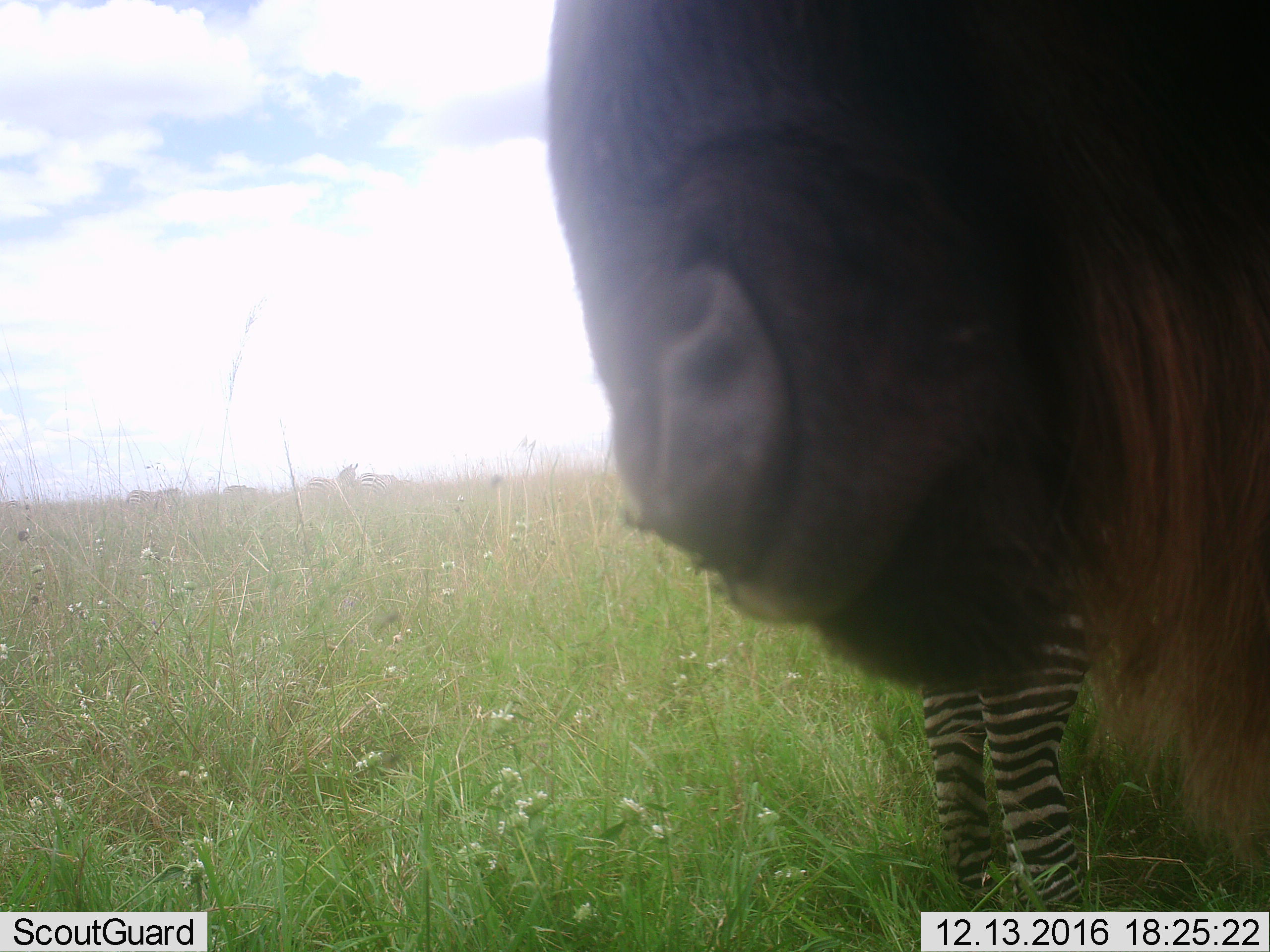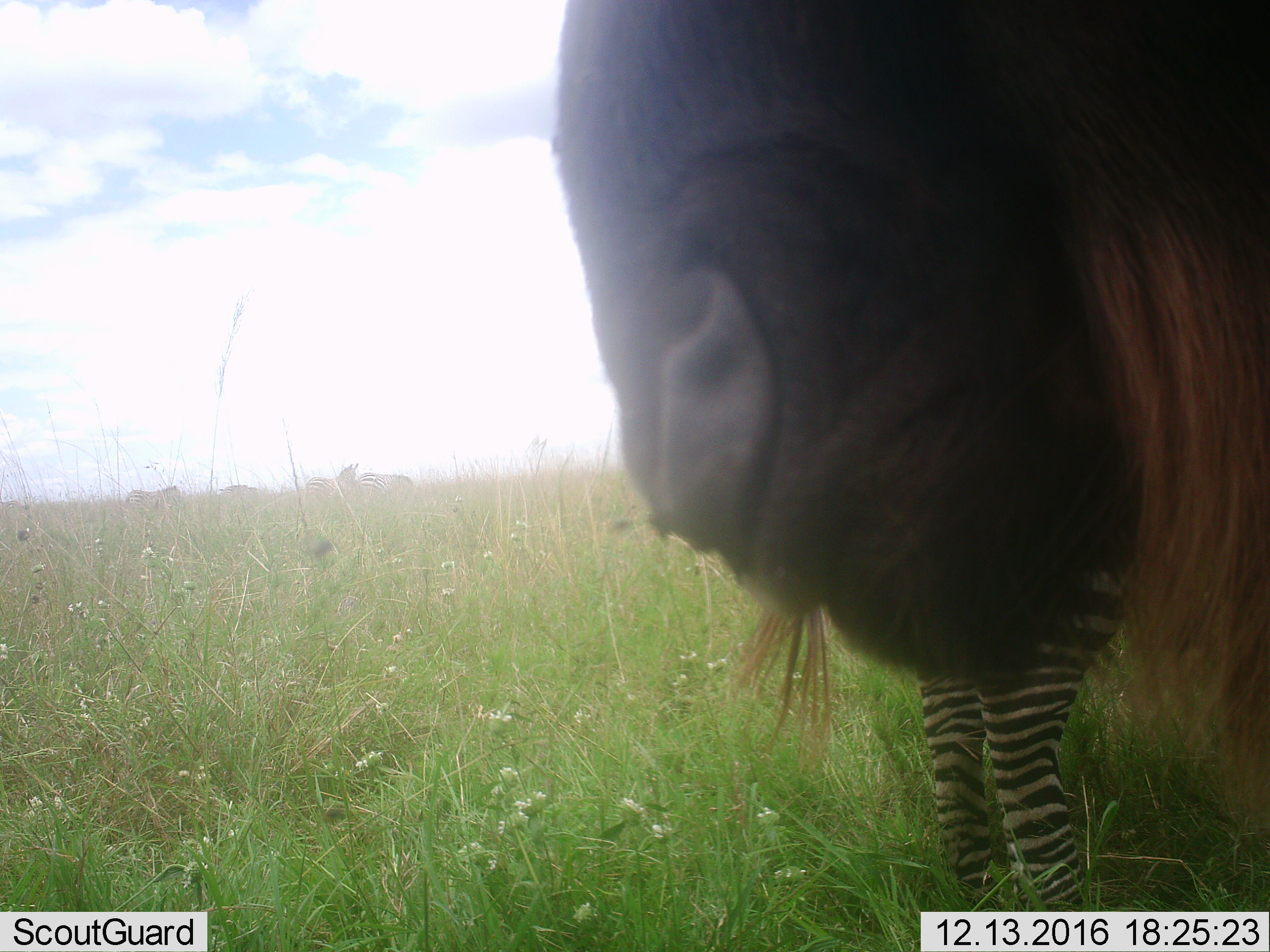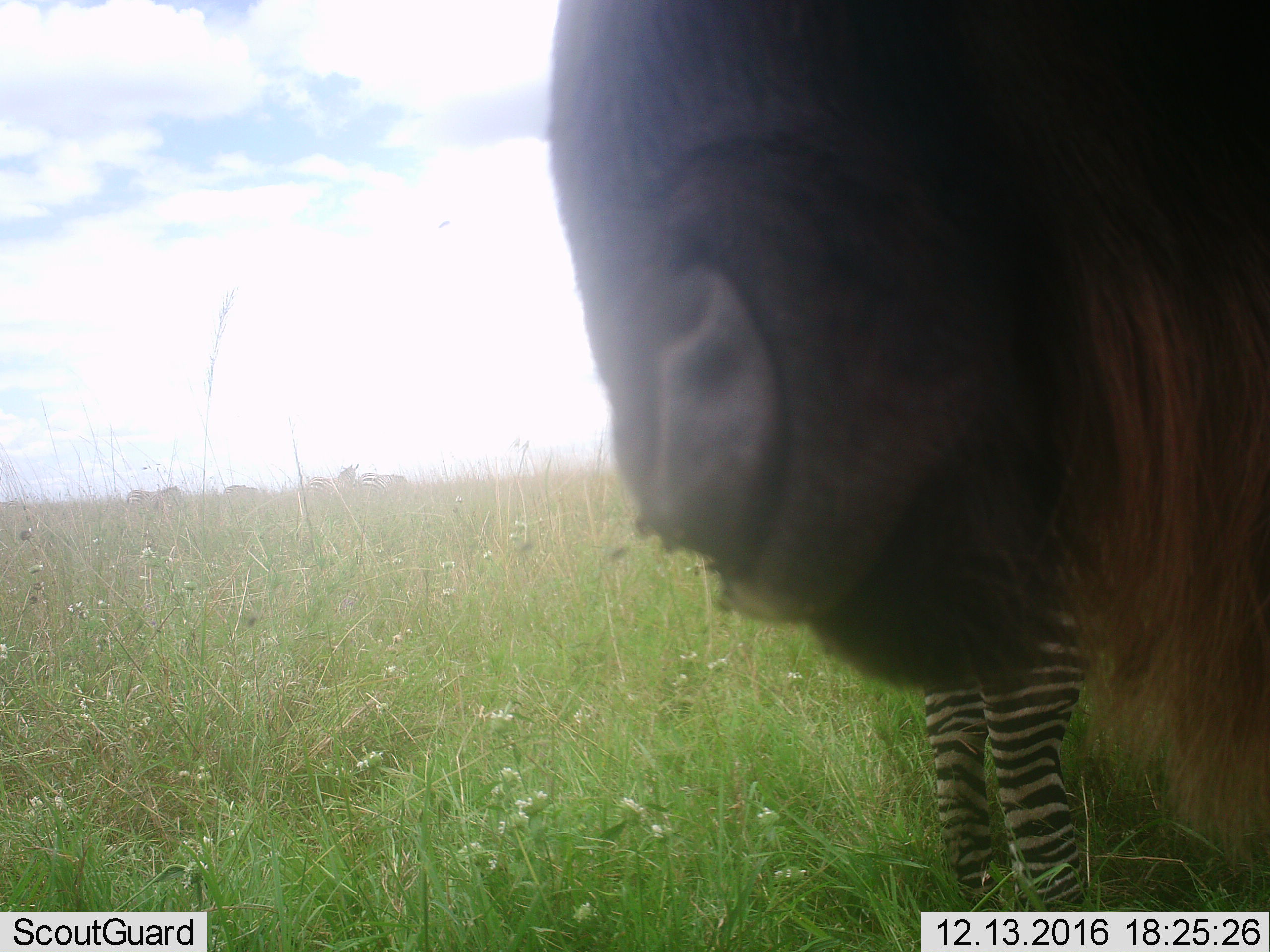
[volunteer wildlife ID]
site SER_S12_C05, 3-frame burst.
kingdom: Animalia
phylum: Chordata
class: Mammalia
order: Artiodactyla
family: Bovidae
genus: Connochaetes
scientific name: Connochaetes taurinus taurinus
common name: blue wildebeest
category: wildebeestblue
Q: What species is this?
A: Wildebeestblue (blue wildebeest) (Connochaetes taurinus taurinus).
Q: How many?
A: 1.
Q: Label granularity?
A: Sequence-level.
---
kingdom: Animalia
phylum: Chordata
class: Mammalia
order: Perissodactyla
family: Equidae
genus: Equus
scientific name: Equus quagga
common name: plains zebra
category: zebraplains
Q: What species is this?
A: Zebraplains (plains zebra) (Equus quagga).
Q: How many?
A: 4.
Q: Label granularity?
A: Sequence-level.